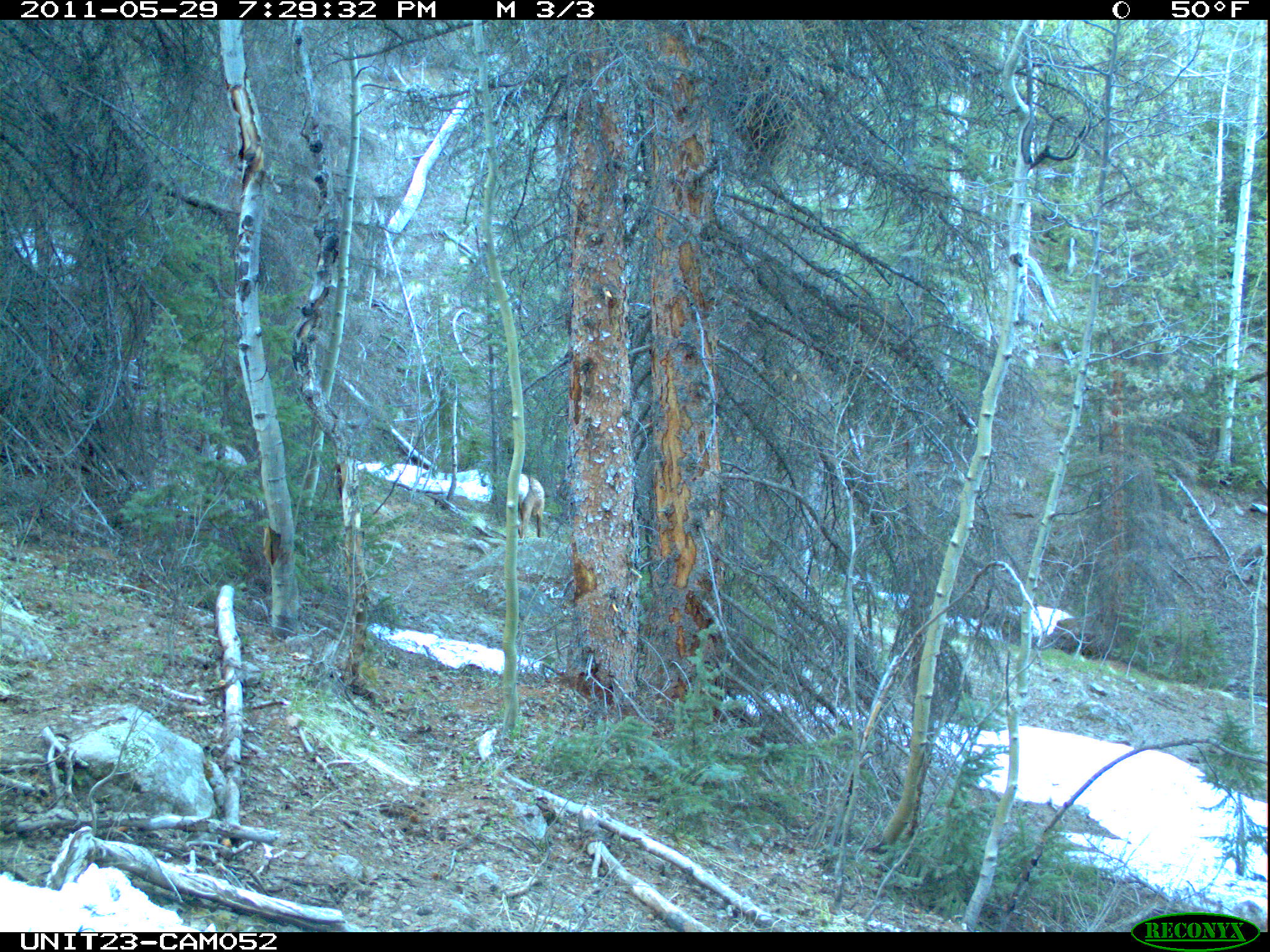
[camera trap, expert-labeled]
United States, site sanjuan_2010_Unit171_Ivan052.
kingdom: Animalia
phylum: Chordata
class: Mammalia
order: Artiodactyla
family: Cervidae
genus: Cervus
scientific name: Cervus elaphus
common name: red deer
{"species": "Cervus elaphus (red deer)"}